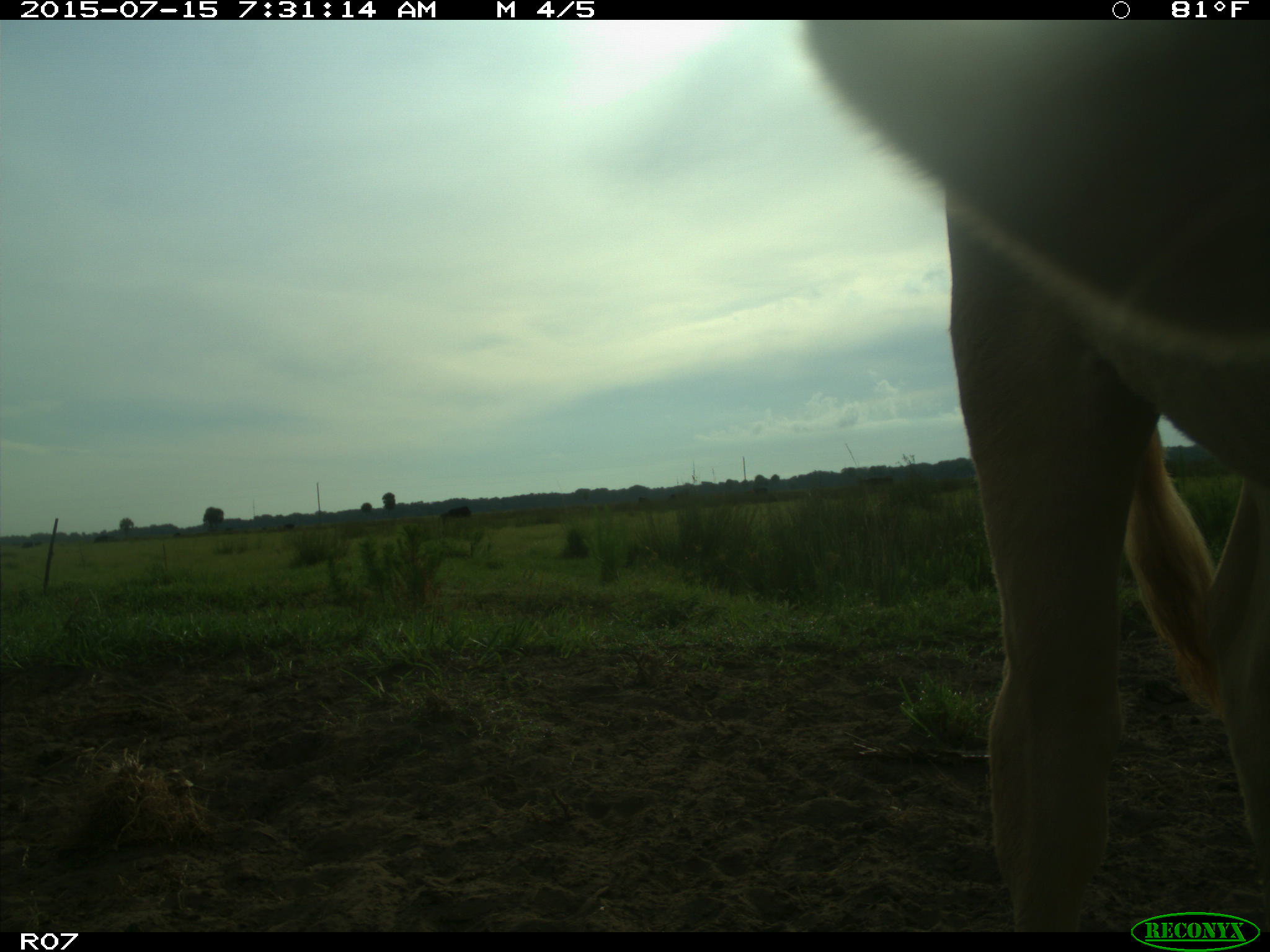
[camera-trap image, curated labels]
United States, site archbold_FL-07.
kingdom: Animalia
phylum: Chordata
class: Mammalia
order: Artiodactyla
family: Bovidae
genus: Bos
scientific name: Bos taurus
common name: domestic cow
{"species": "Bos taurus (domestic cow)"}